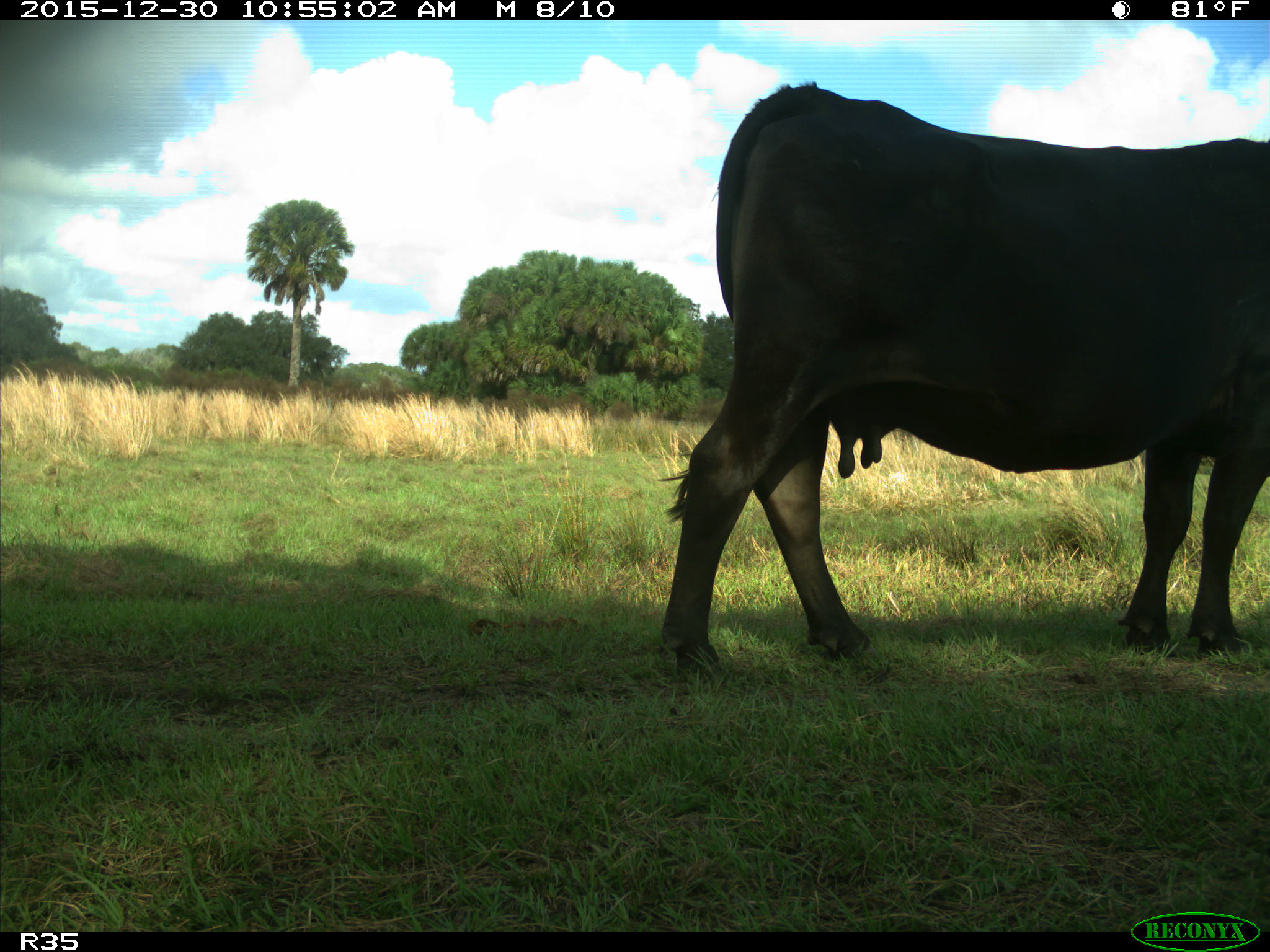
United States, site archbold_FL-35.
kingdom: Animalia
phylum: Chordata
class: Mammalia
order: Artiodactyla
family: Bovidae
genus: Bos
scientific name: Bos taurus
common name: domestic cow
Bos taurus (domestic cow).